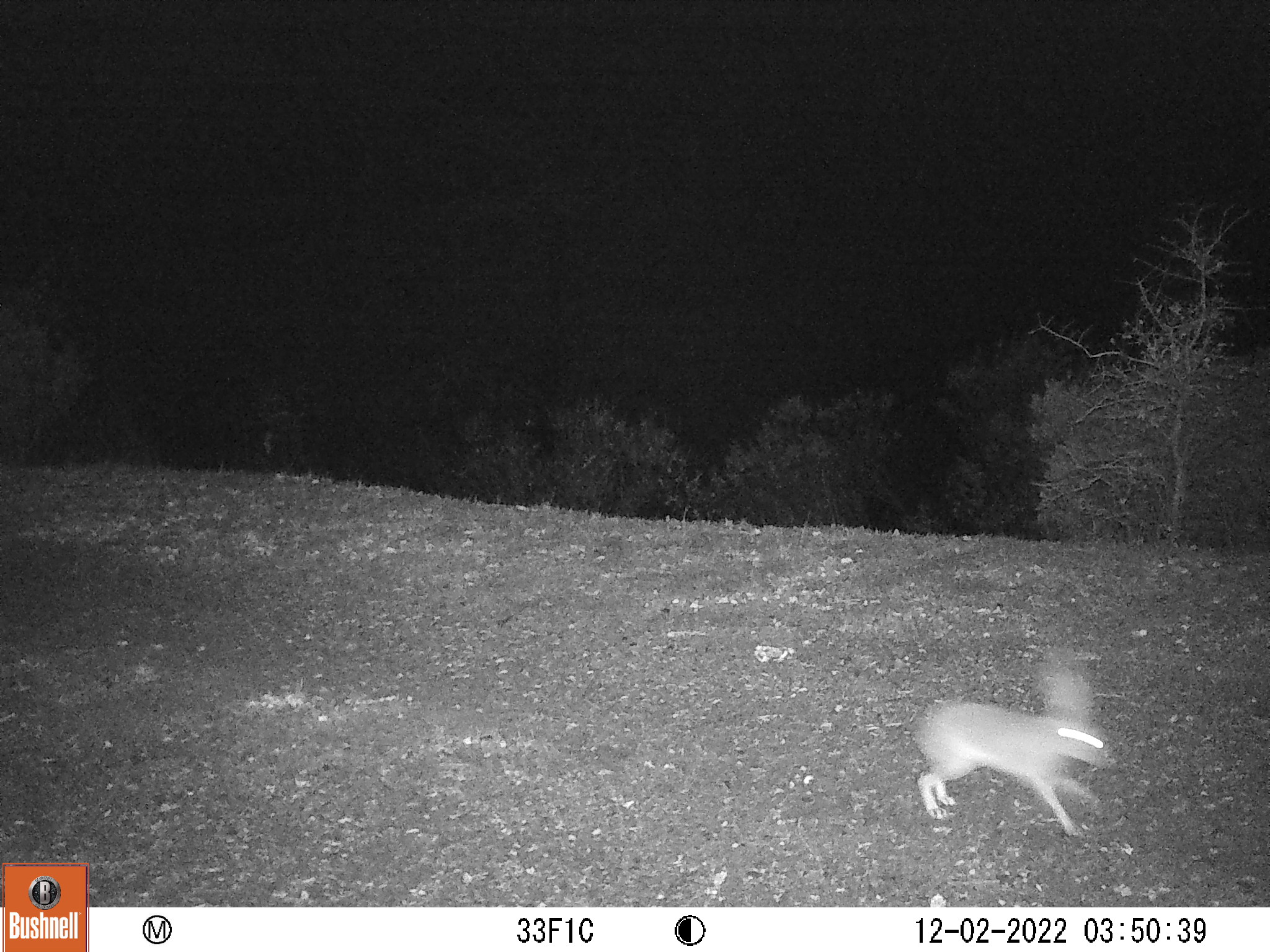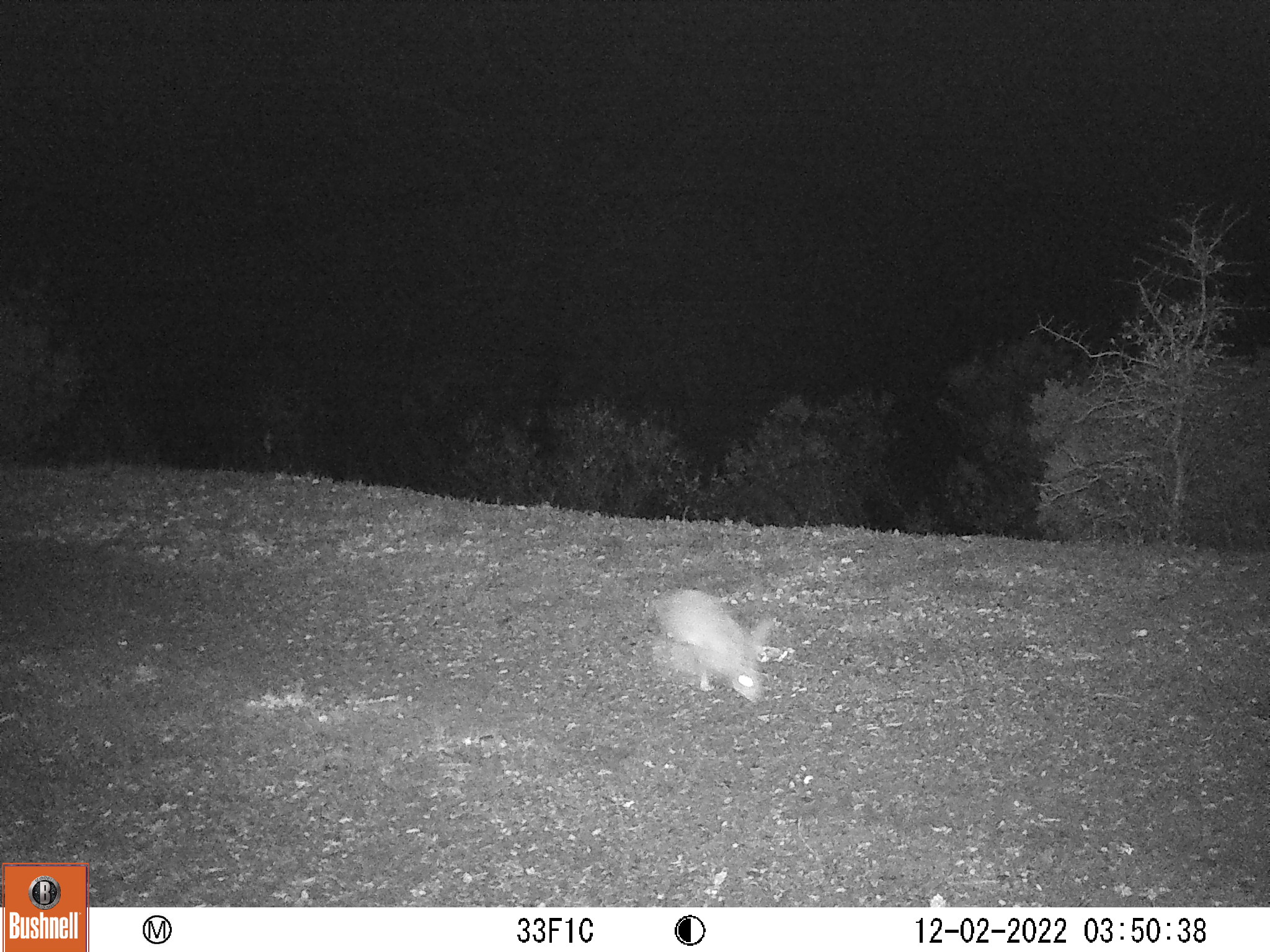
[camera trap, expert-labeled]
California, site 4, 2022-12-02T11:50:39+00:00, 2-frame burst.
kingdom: Animalia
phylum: Chordata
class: Mammalia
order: Lagomorpha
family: Leporidae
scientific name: Leporidae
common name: rabbit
Rabbit (Leporidae).